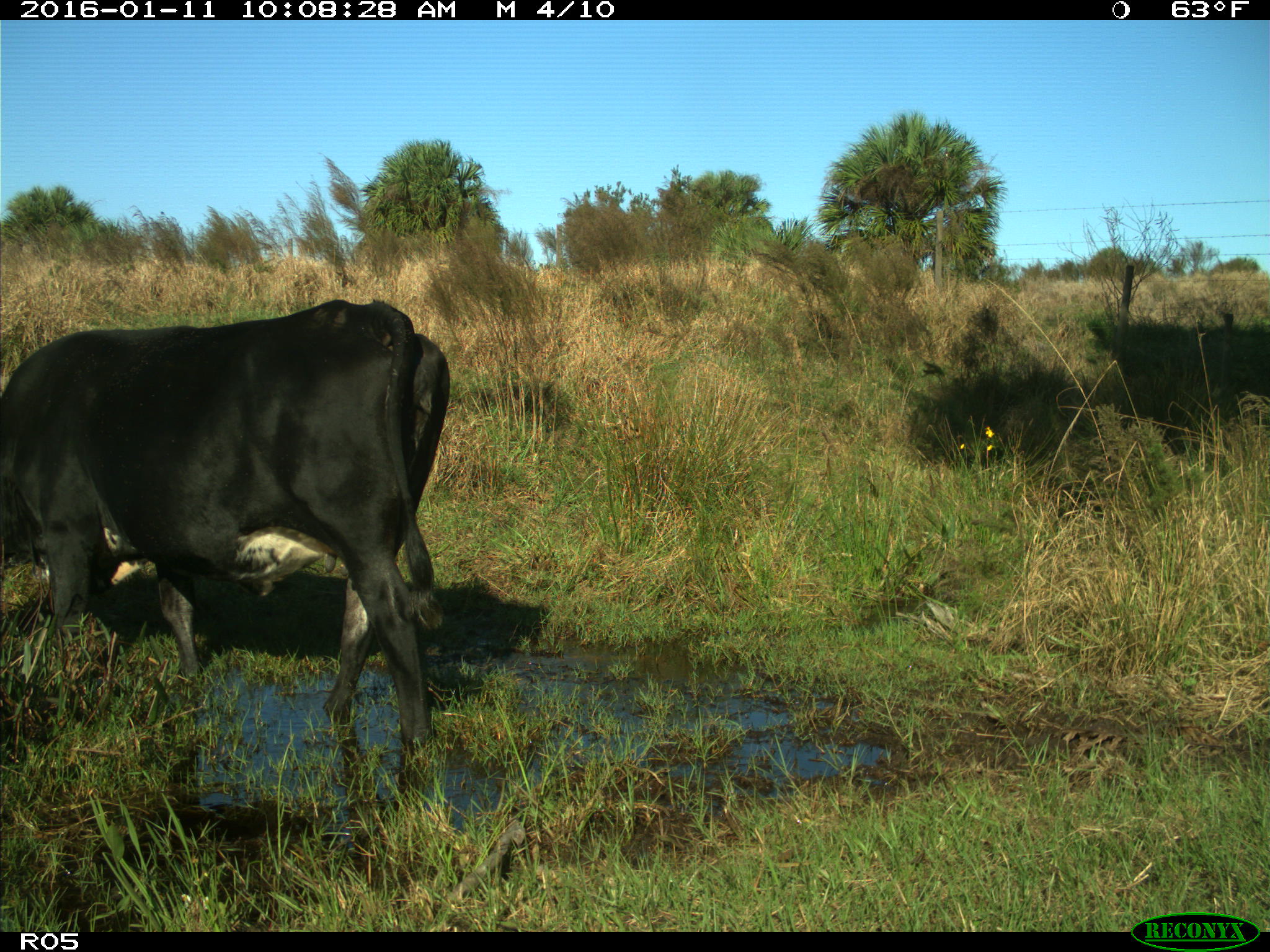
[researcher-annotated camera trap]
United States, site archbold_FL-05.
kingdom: Animalia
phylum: Chordata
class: Mammalia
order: Artiodactyla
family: Bovidae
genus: Bos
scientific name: Bos taurus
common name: domestic cow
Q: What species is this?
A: Bos taurus (domestic cow).